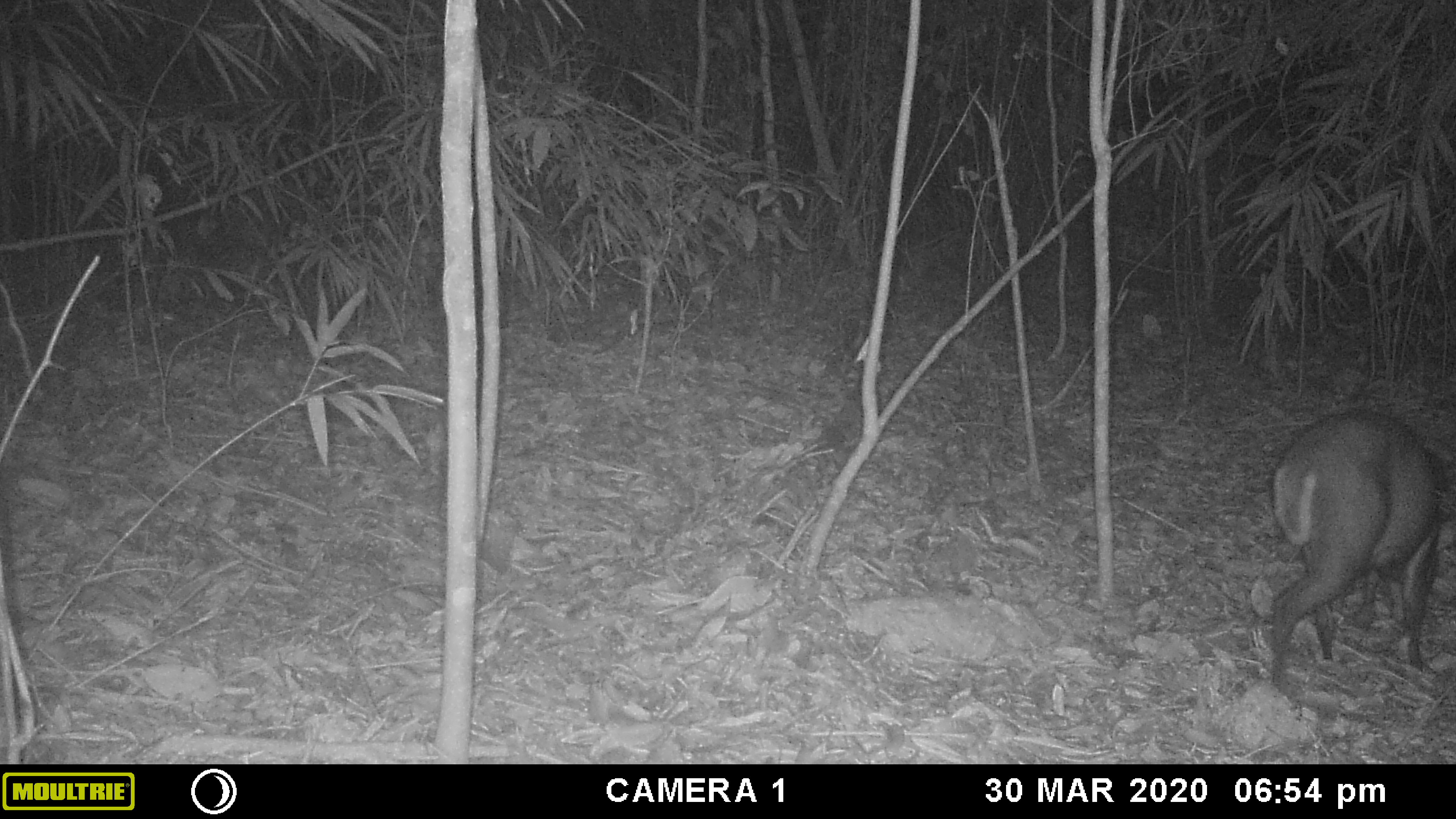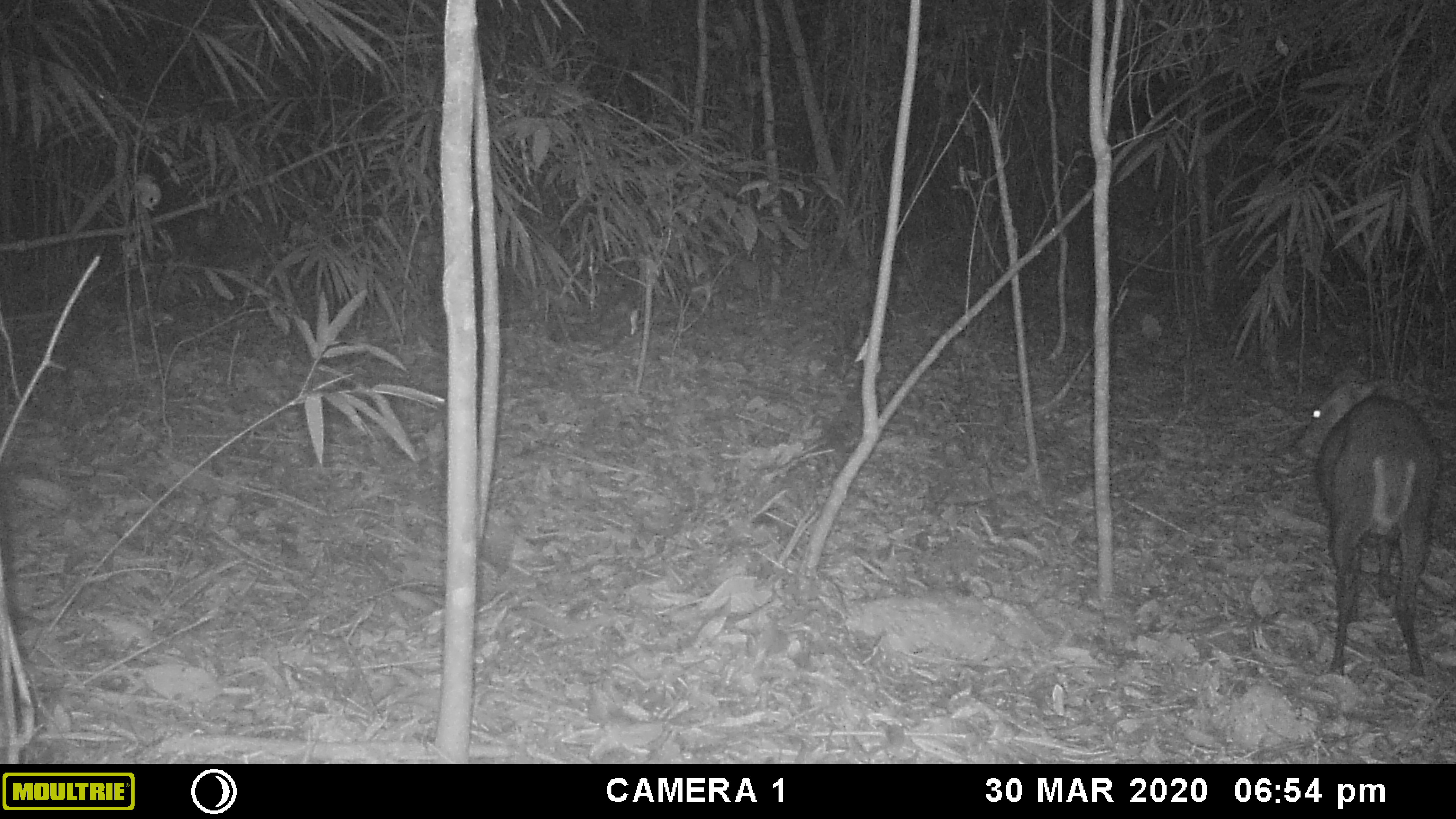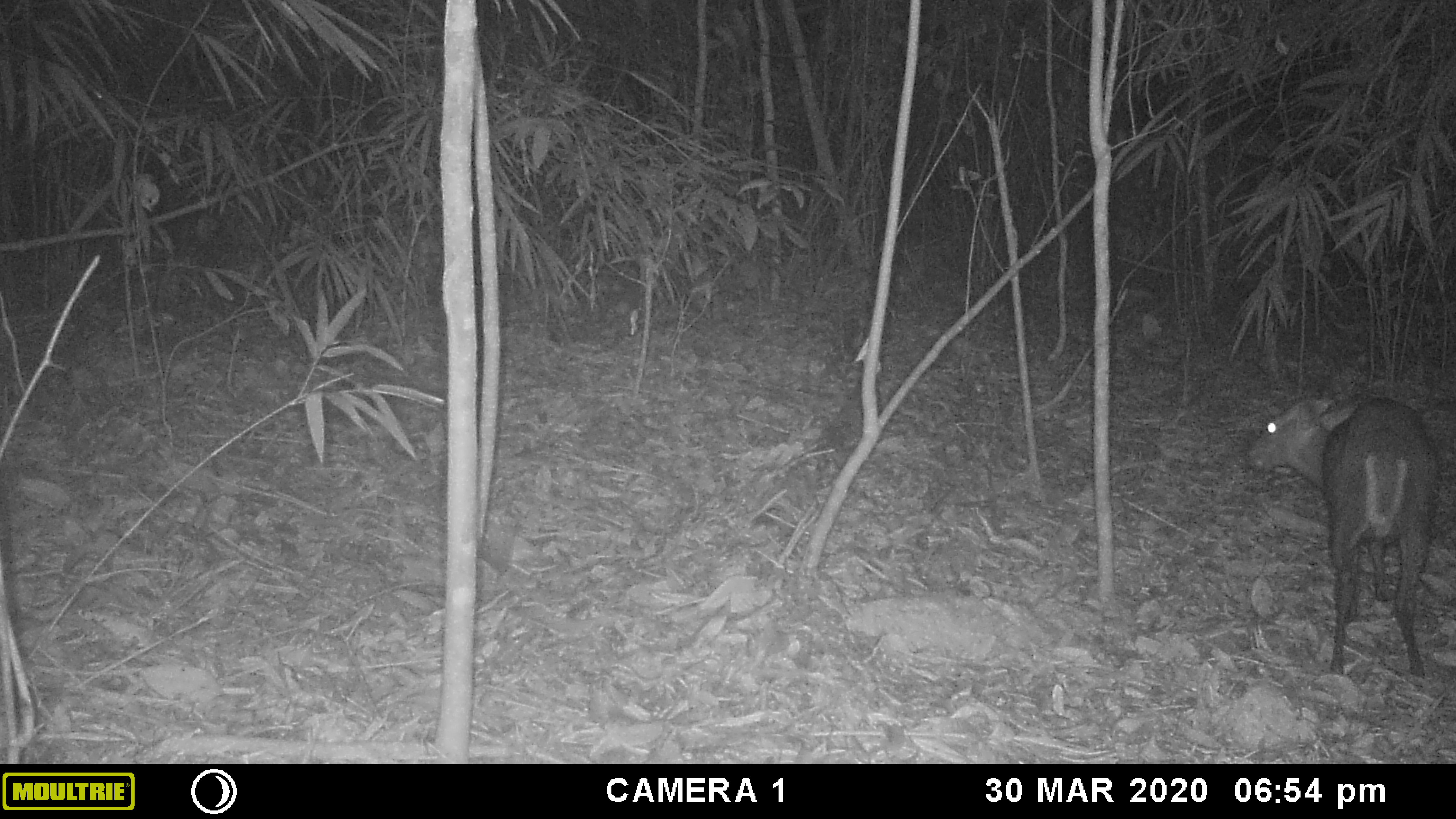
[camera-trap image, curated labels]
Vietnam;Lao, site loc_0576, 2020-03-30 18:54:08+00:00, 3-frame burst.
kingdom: Animalia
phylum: Chordata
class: Mammalia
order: Artiodactyla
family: Cervidae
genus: Muntiacus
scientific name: Muntiacus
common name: muntjacs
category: unidentified muntjac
Unidentified muntjac (muntjacs) (Muntiacus). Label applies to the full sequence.